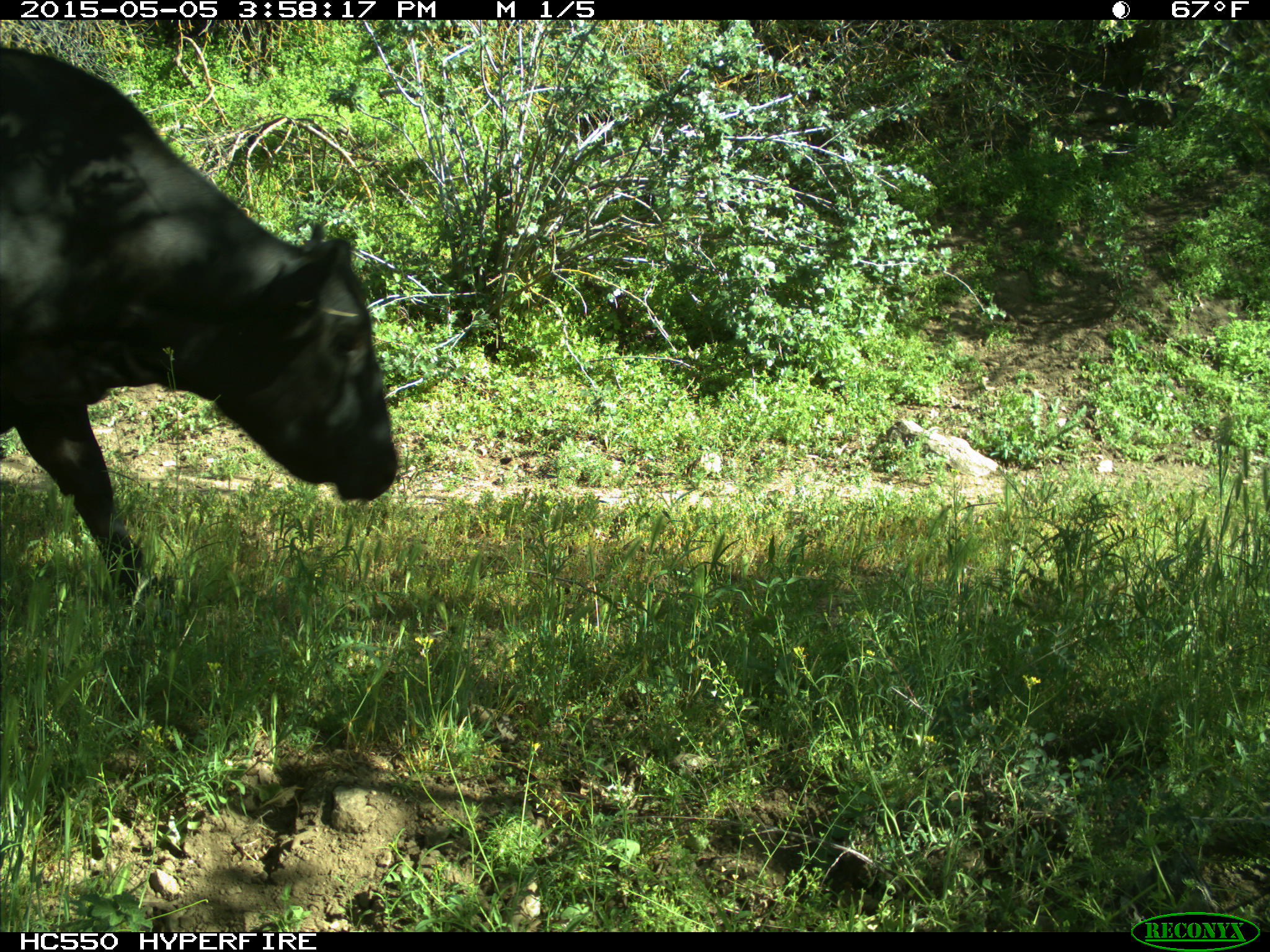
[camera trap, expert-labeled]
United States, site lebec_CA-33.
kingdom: Animalia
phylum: Chordata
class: Mammalia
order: Artiodactyla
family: Bovidae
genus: Bos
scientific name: Bos taurus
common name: domestic cow